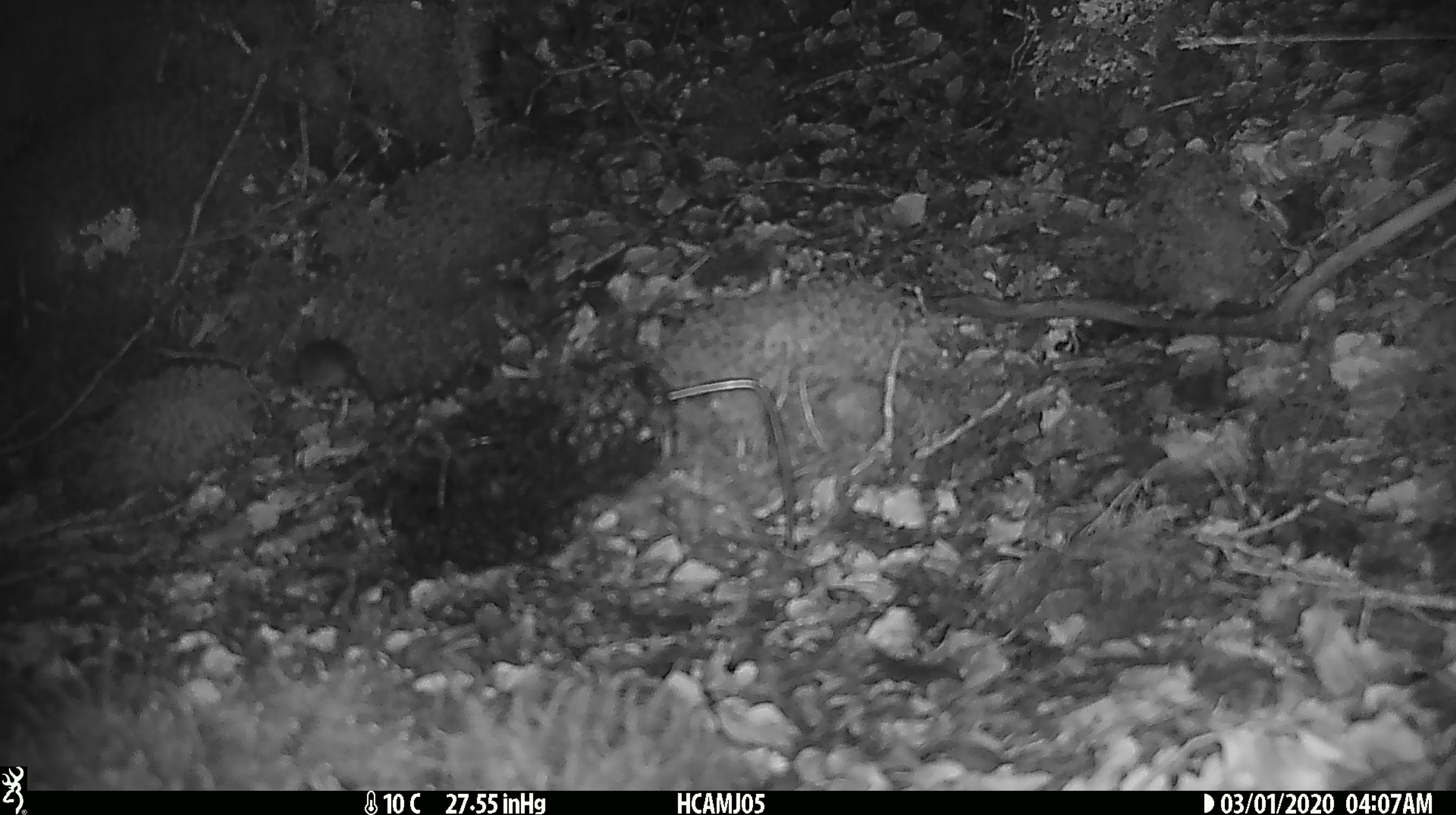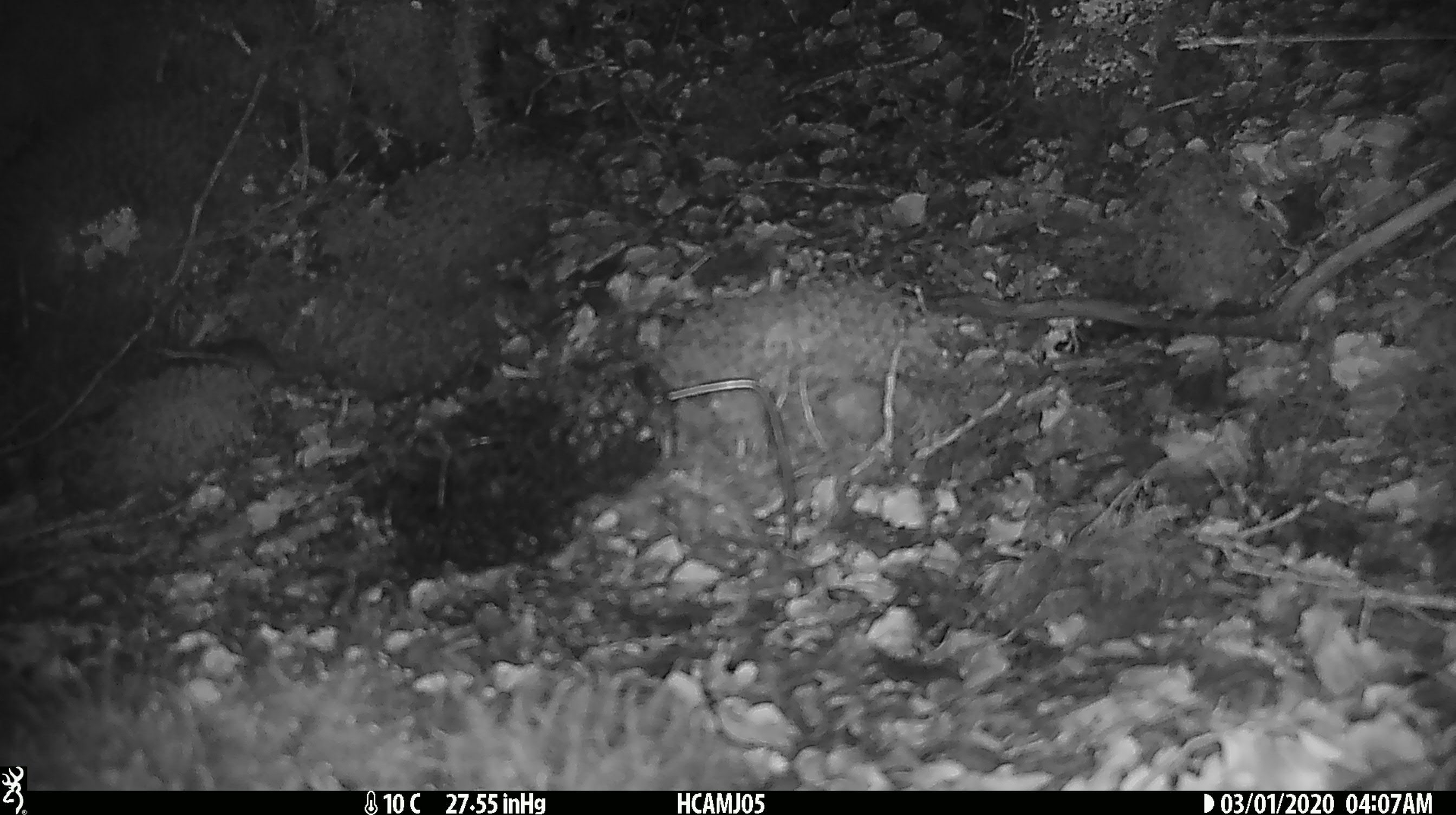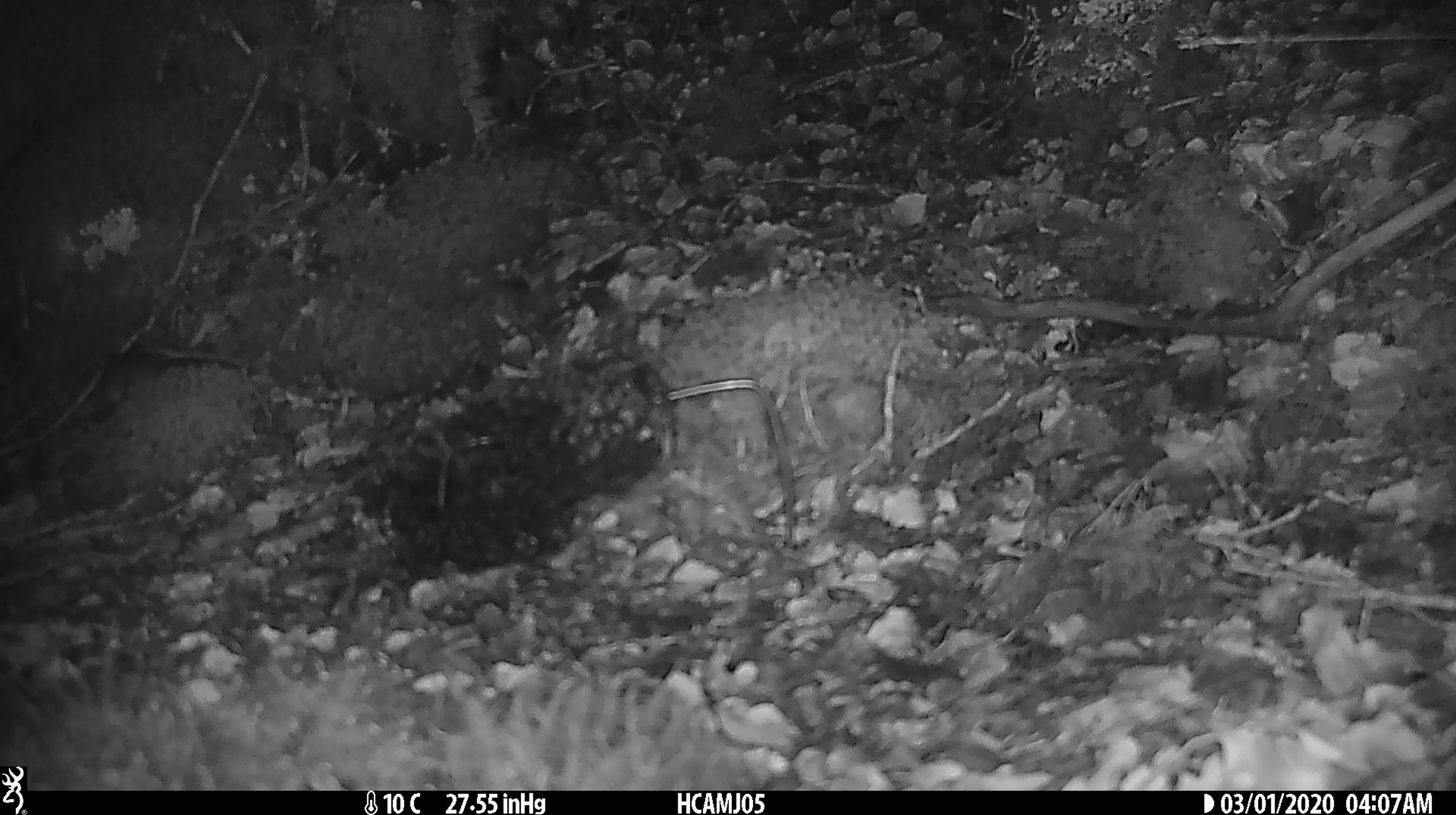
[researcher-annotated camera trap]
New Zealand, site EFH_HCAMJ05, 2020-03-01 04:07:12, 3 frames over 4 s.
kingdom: Animalia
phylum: Chordata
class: Mammalia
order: Rodentia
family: Muridae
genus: Mus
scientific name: Mus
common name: mouse